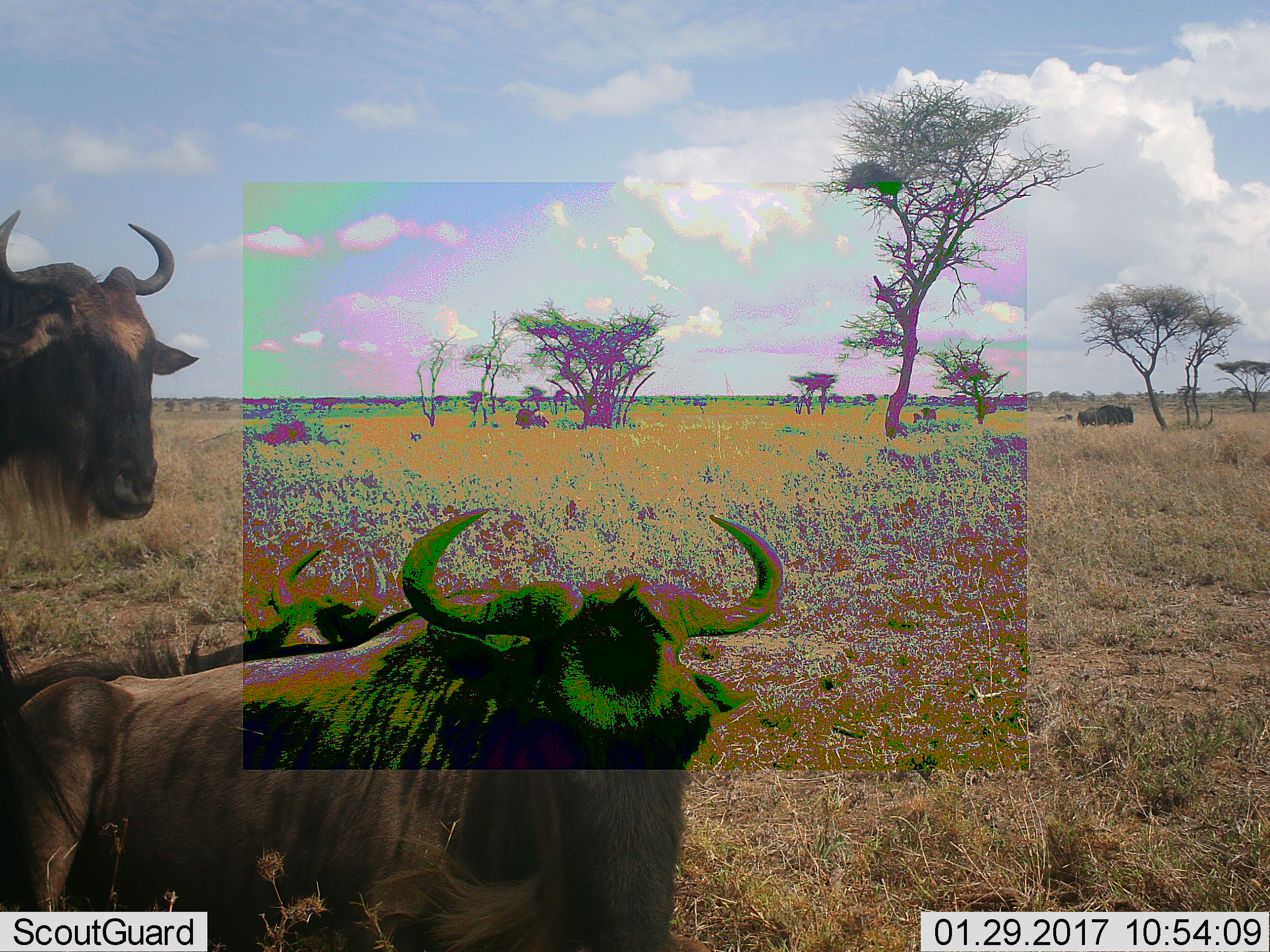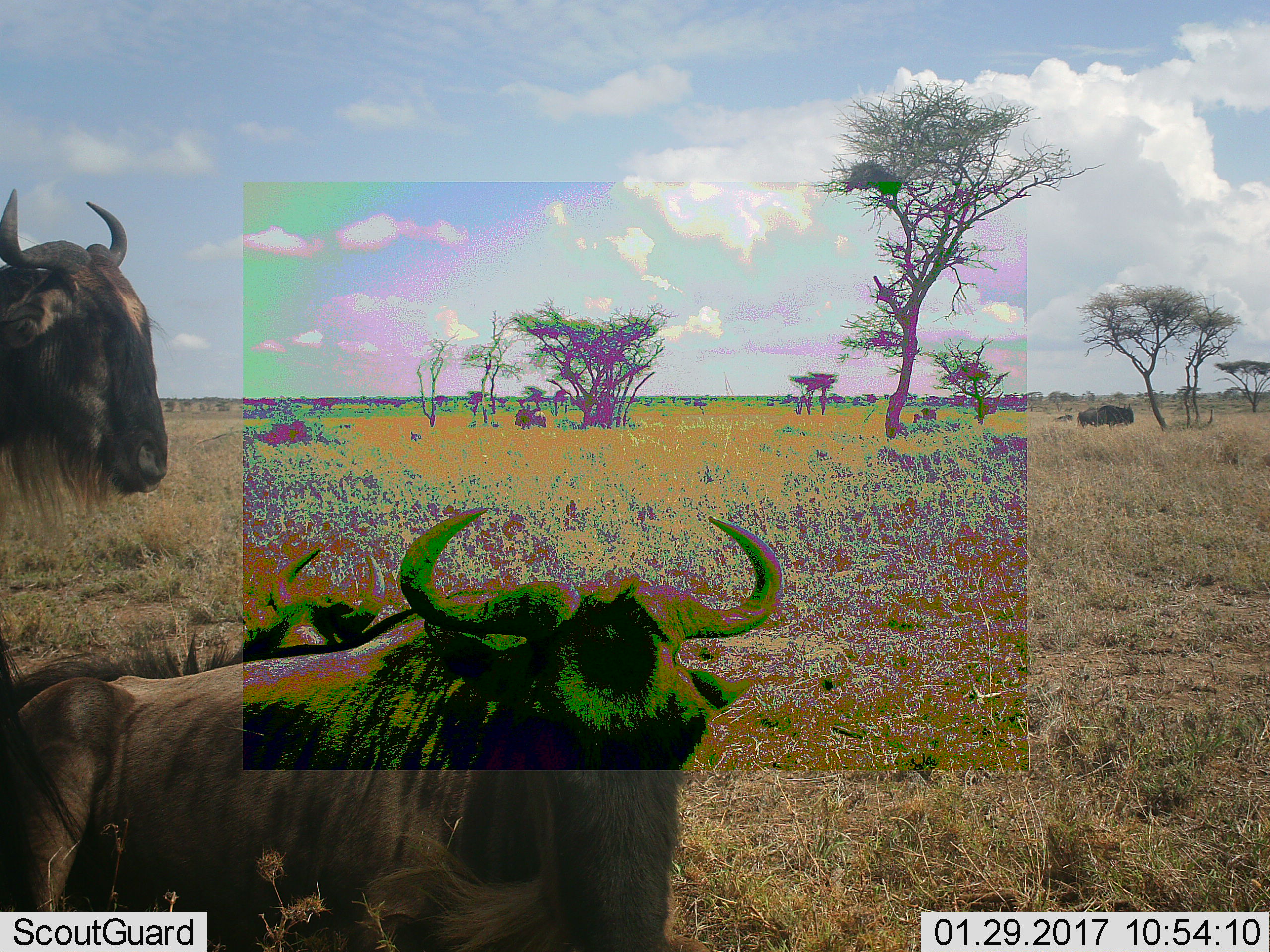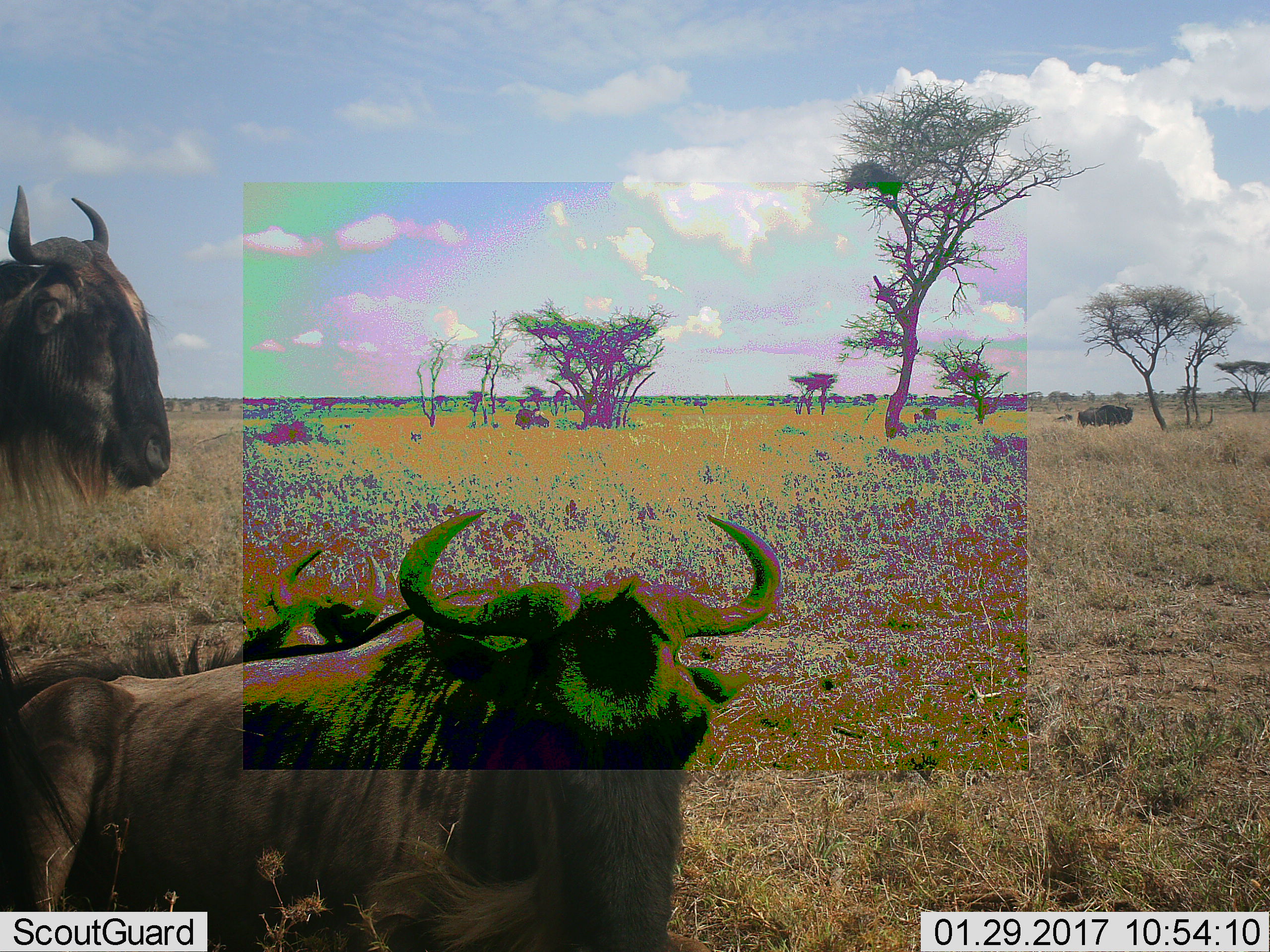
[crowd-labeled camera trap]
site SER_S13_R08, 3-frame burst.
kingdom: Animalia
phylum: Chordata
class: Mammalia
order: Artiodactyla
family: Bovidae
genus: Connochaetes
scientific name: Connochaetes taurinus taurinus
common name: blue wildebeest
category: wildebeestblue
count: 5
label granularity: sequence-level